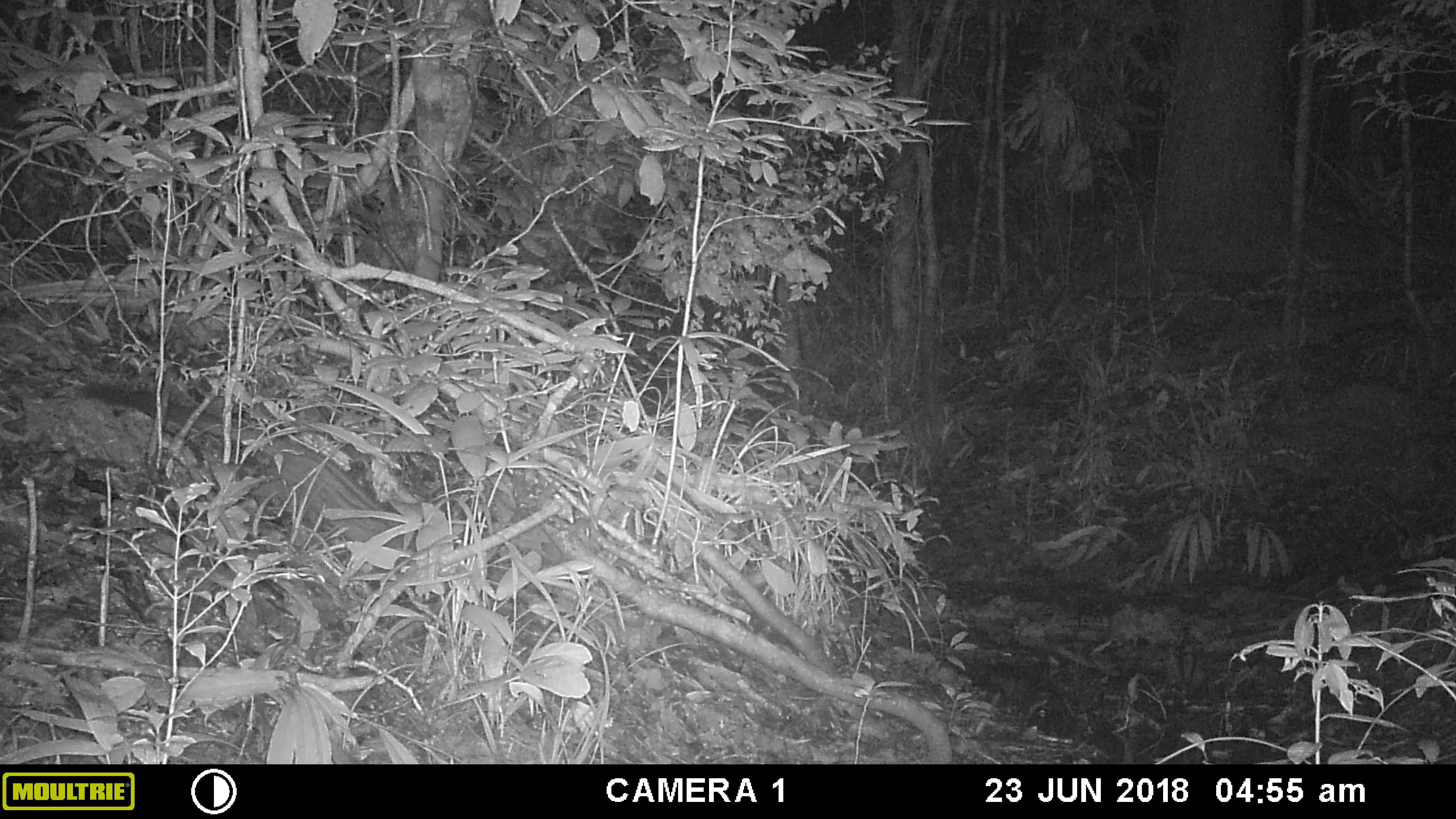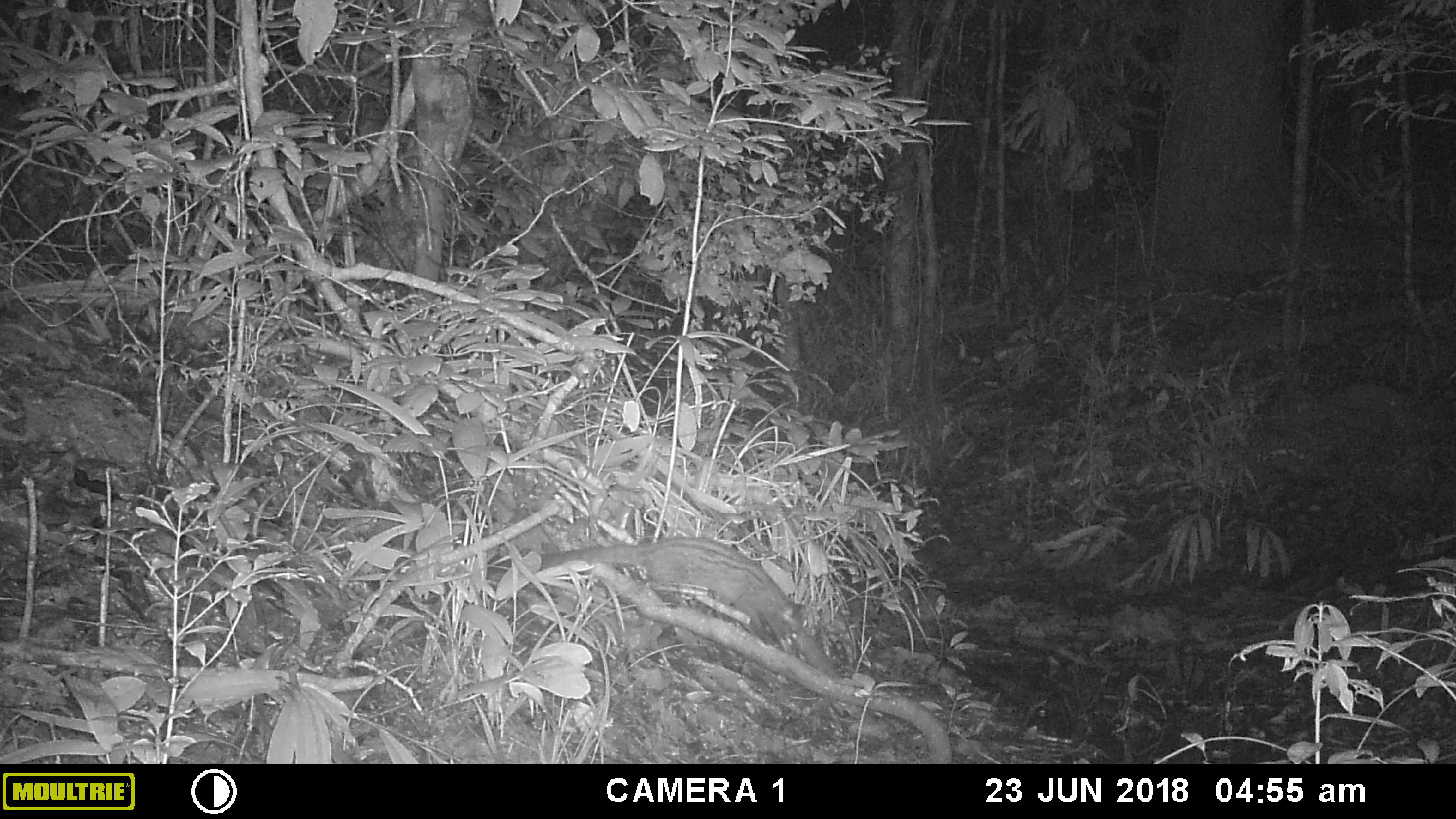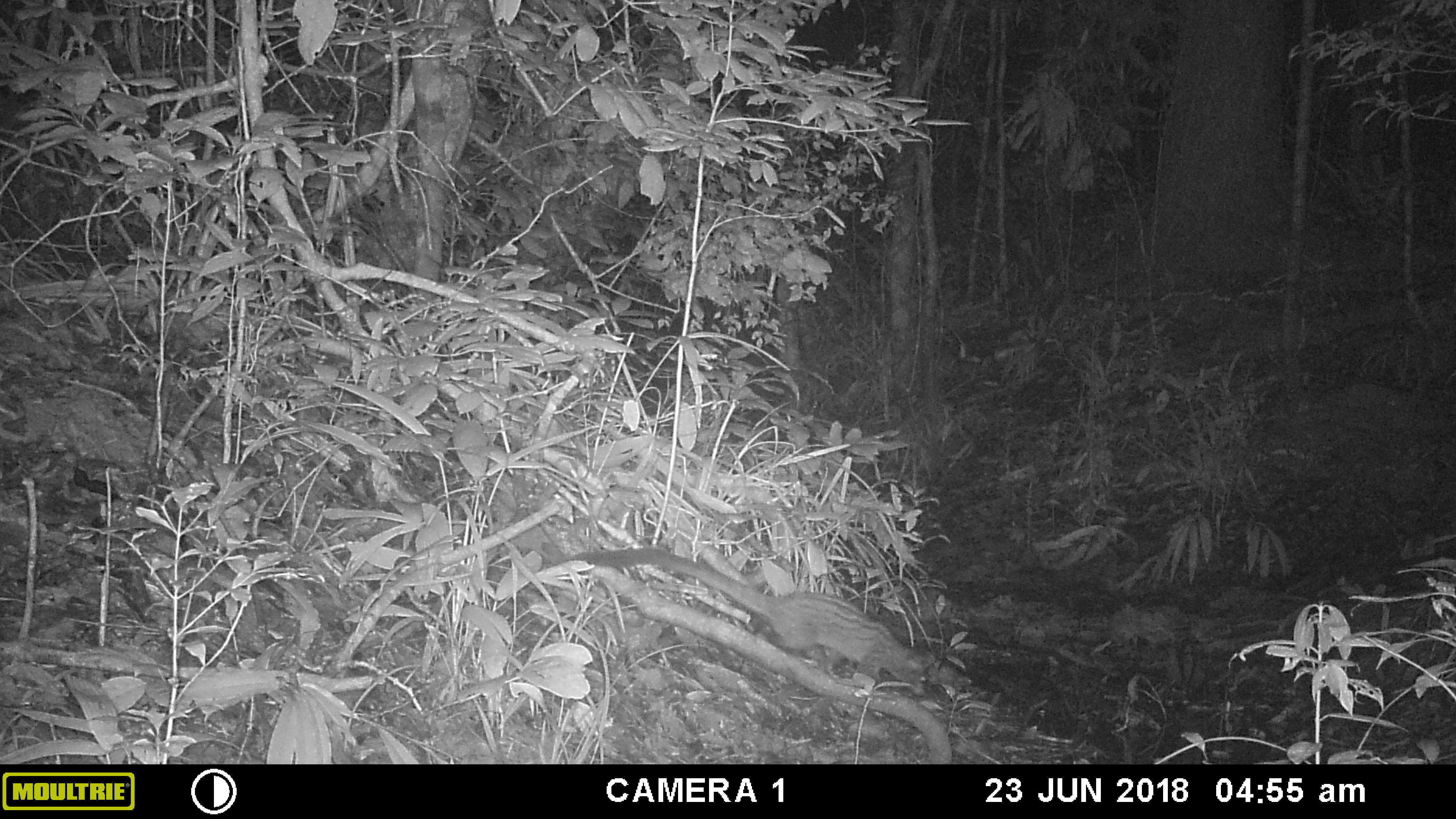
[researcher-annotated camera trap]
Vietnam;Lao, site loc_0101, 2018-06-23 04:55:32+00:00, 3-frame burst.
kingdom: Animalia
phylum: Chordata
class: Mammalia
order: Carnivora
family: Viverridae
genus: Paradoxurus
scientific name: Paradoxurus hermaphroditus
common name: common palm civet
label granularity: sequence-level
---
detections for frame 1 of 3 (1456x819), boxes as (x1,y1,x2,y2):
common palm civet: (71,375,417,584)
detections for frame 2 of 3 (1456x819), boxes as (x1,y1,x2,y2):
common palm civet: (539,532,803,650)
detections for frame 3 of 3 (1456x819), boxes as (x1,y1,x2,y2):
common palm civet: (564,546,931,697)